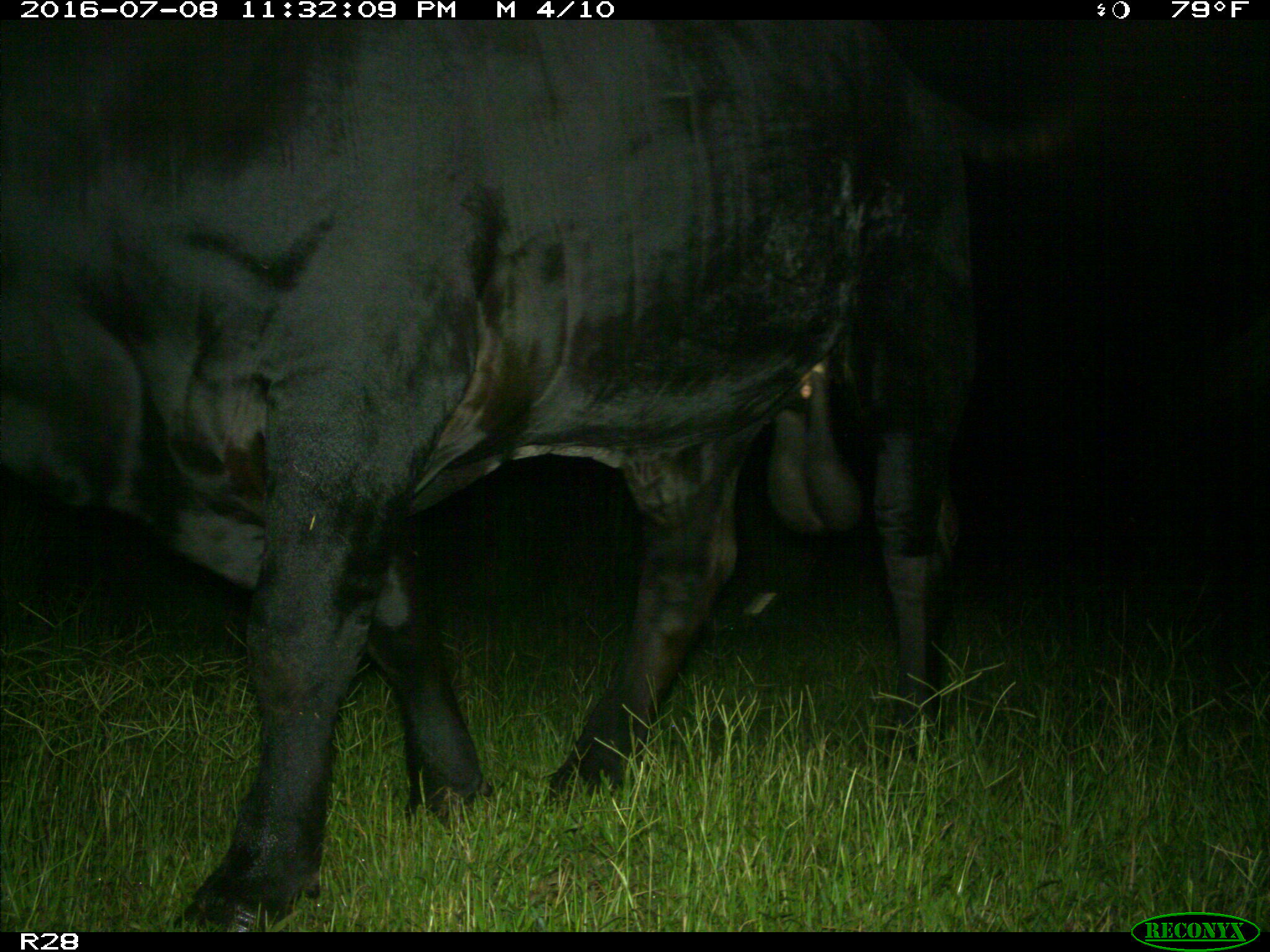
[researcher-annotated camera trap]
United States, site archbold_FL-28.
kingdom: Animalia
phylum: Chordata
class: Mammalia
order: Artiodactyla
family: Bovidae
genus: Bos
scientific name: Bos taurus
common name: domestic cow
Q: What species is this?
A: Bos taurus (domestic cow).